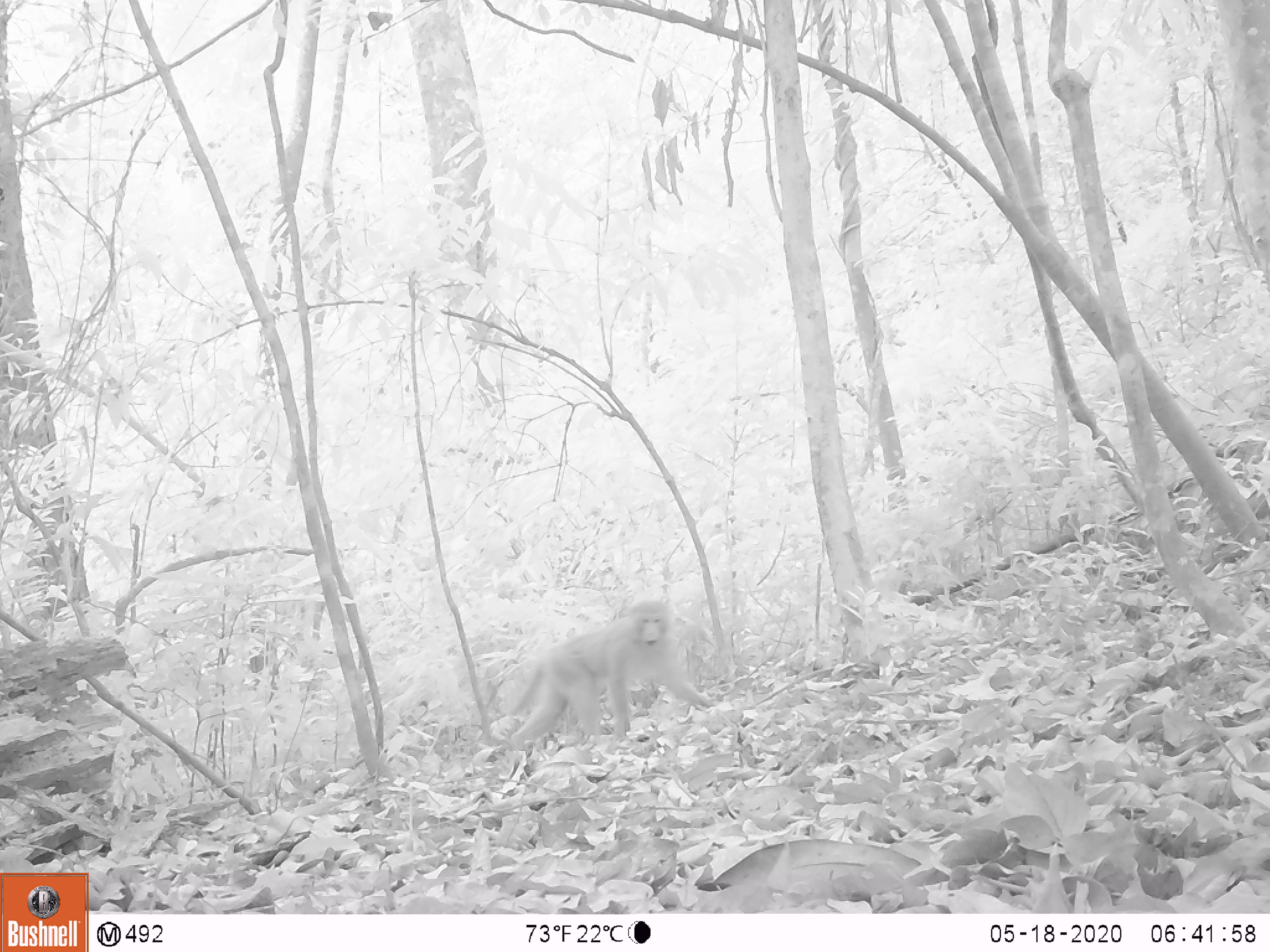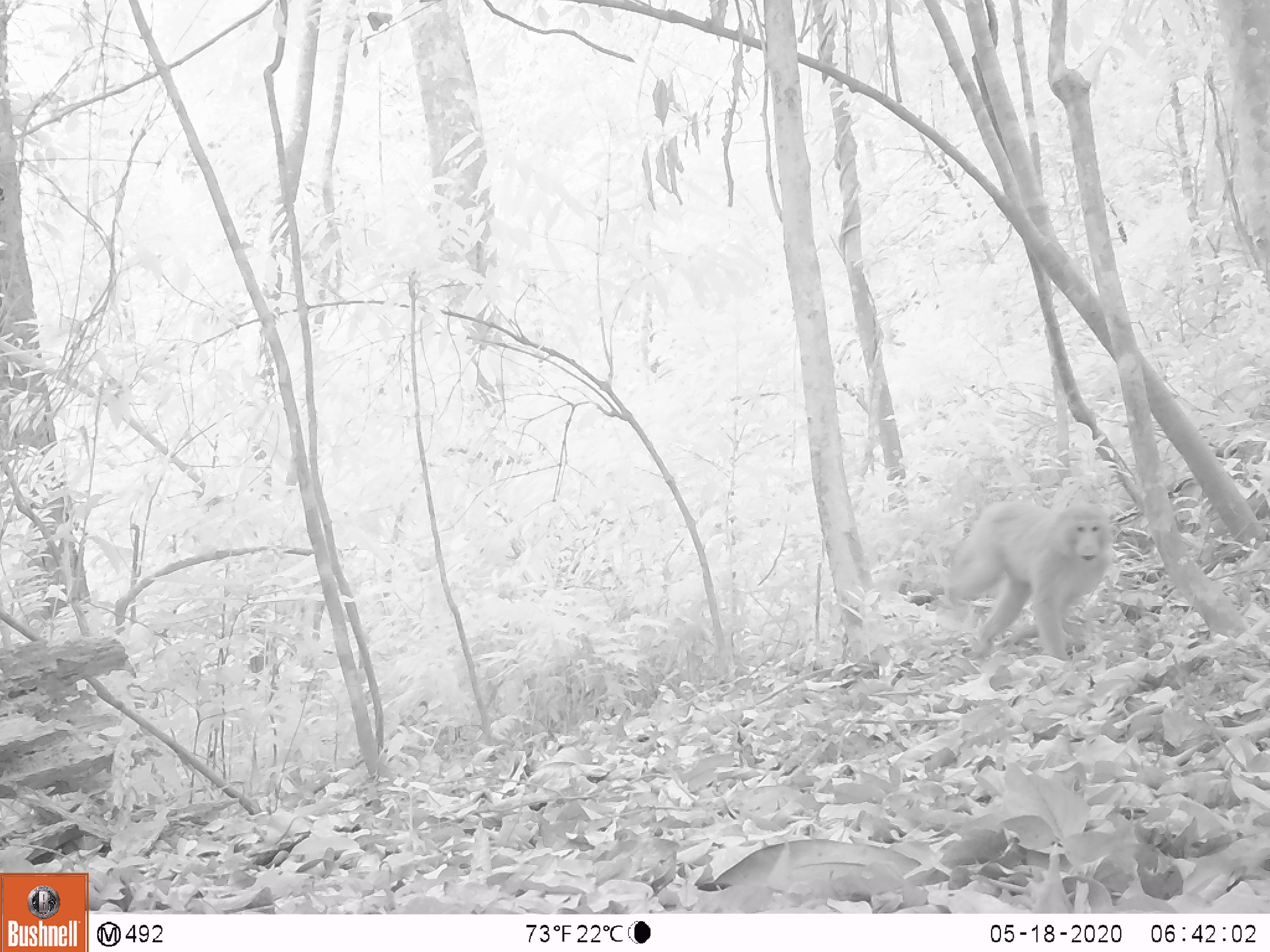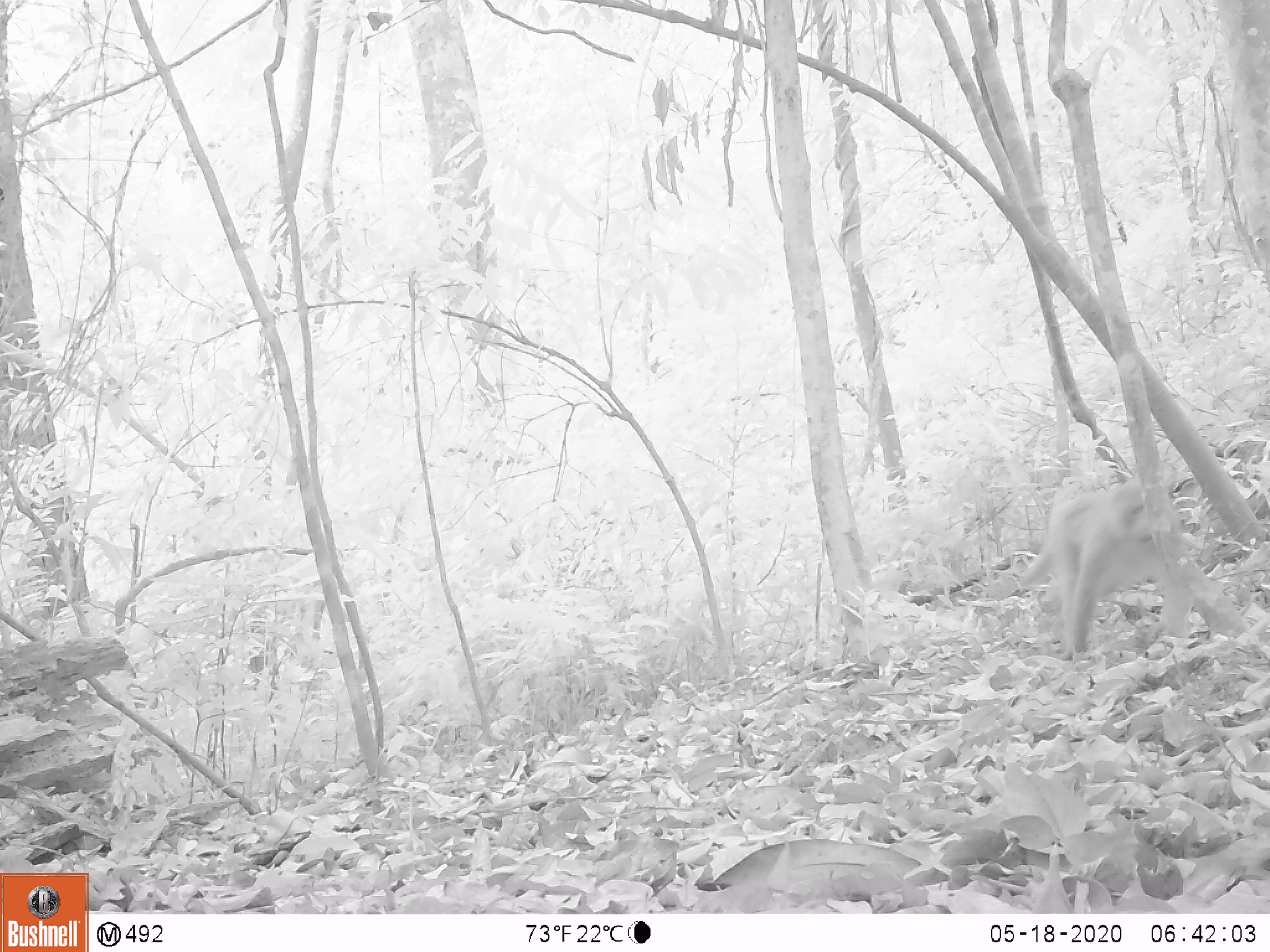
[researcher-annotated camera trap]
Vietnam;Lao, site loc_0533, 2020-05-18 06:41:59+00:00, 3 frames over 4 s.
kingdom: Animalia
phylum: Chordata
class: Mammalia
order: Primates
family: Cercopithecidae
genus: Macaca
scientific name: Macaca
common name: macaques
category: assam or rhesus macaque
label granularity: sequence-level